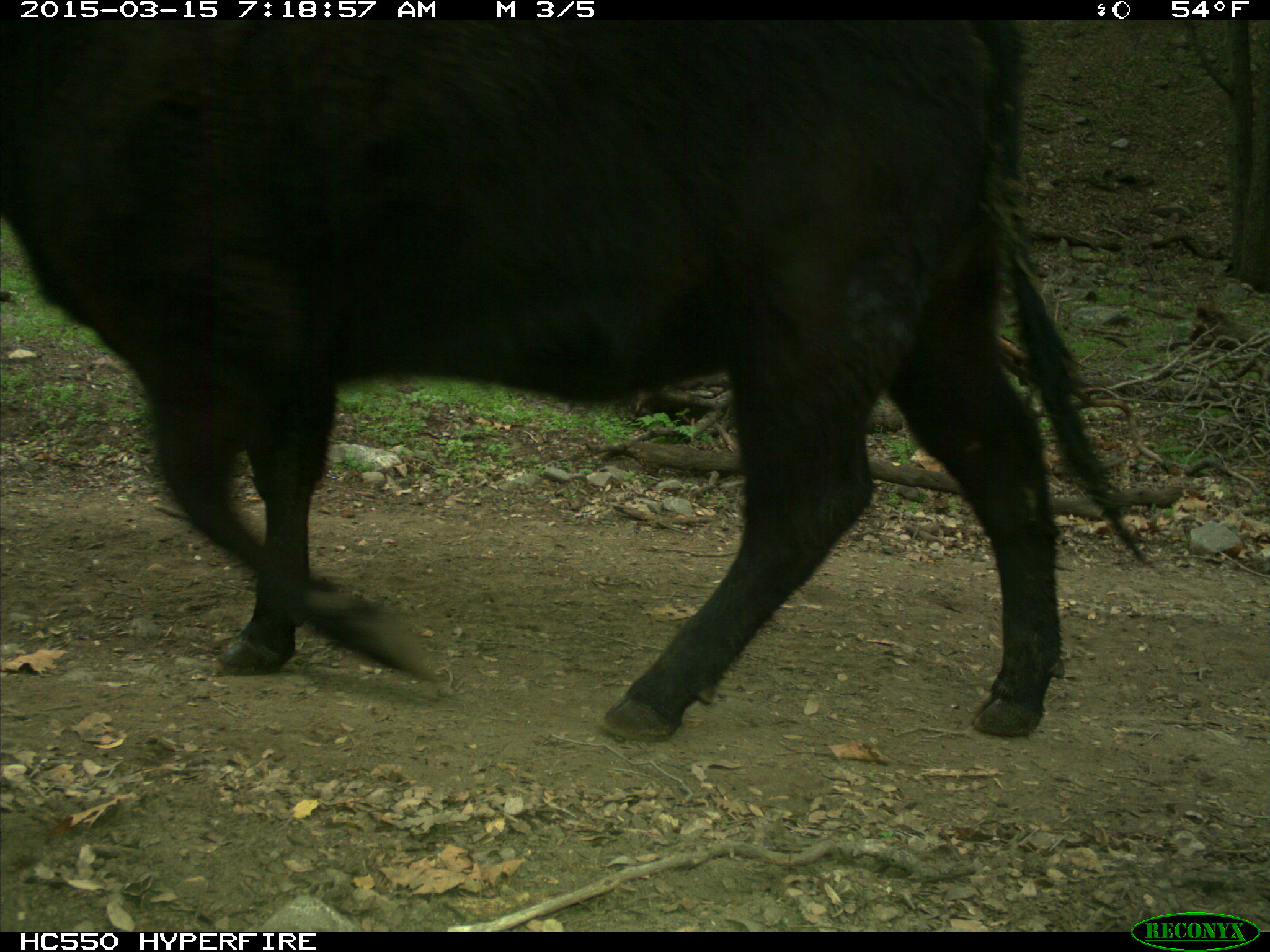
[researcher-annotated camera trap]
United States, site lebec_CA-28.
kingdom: Animalia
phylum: Chordata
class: Mammalia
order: Artiodactyla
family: Bovidae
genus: Bos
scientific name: Bos taurus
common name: domestic cow